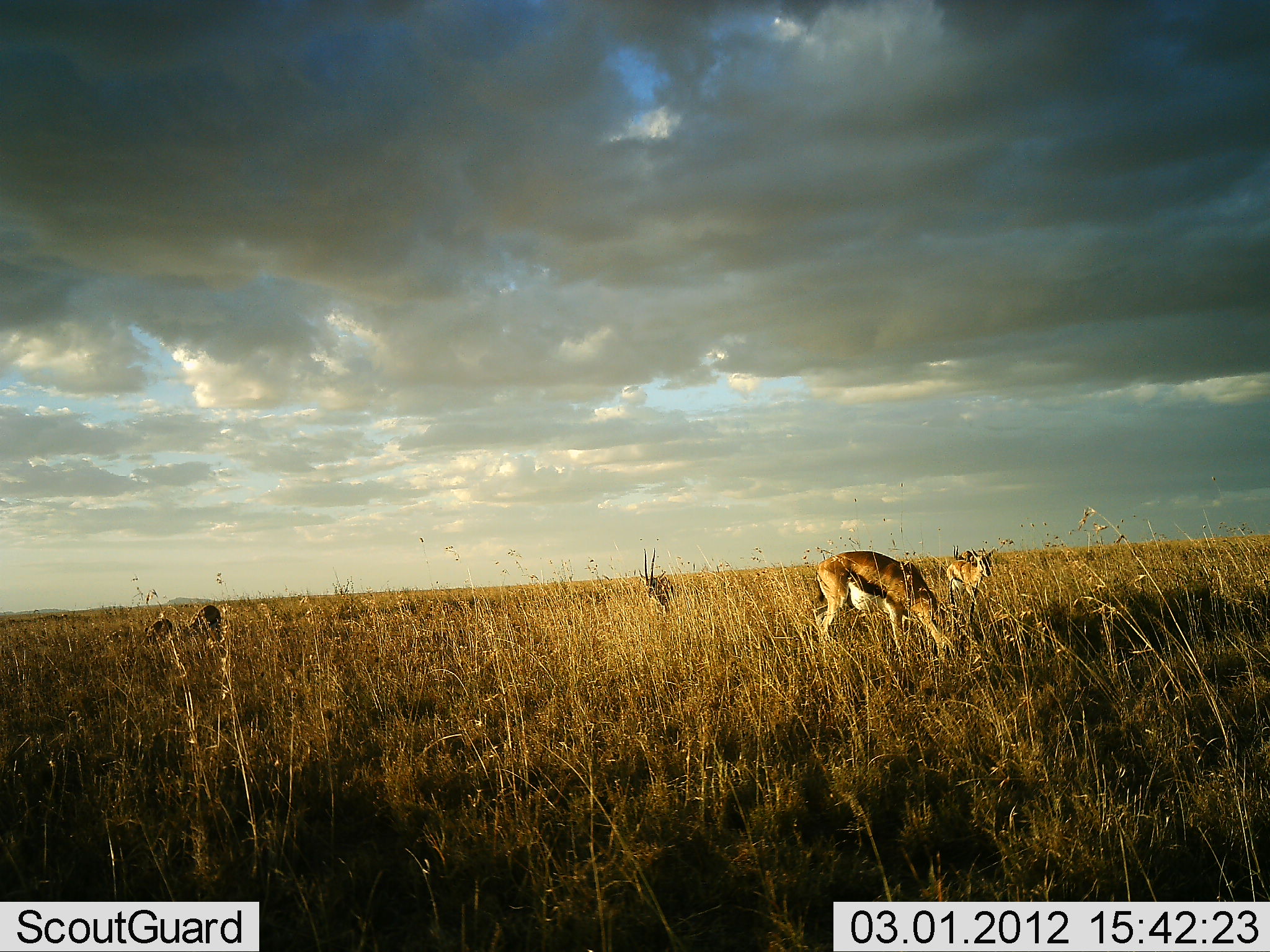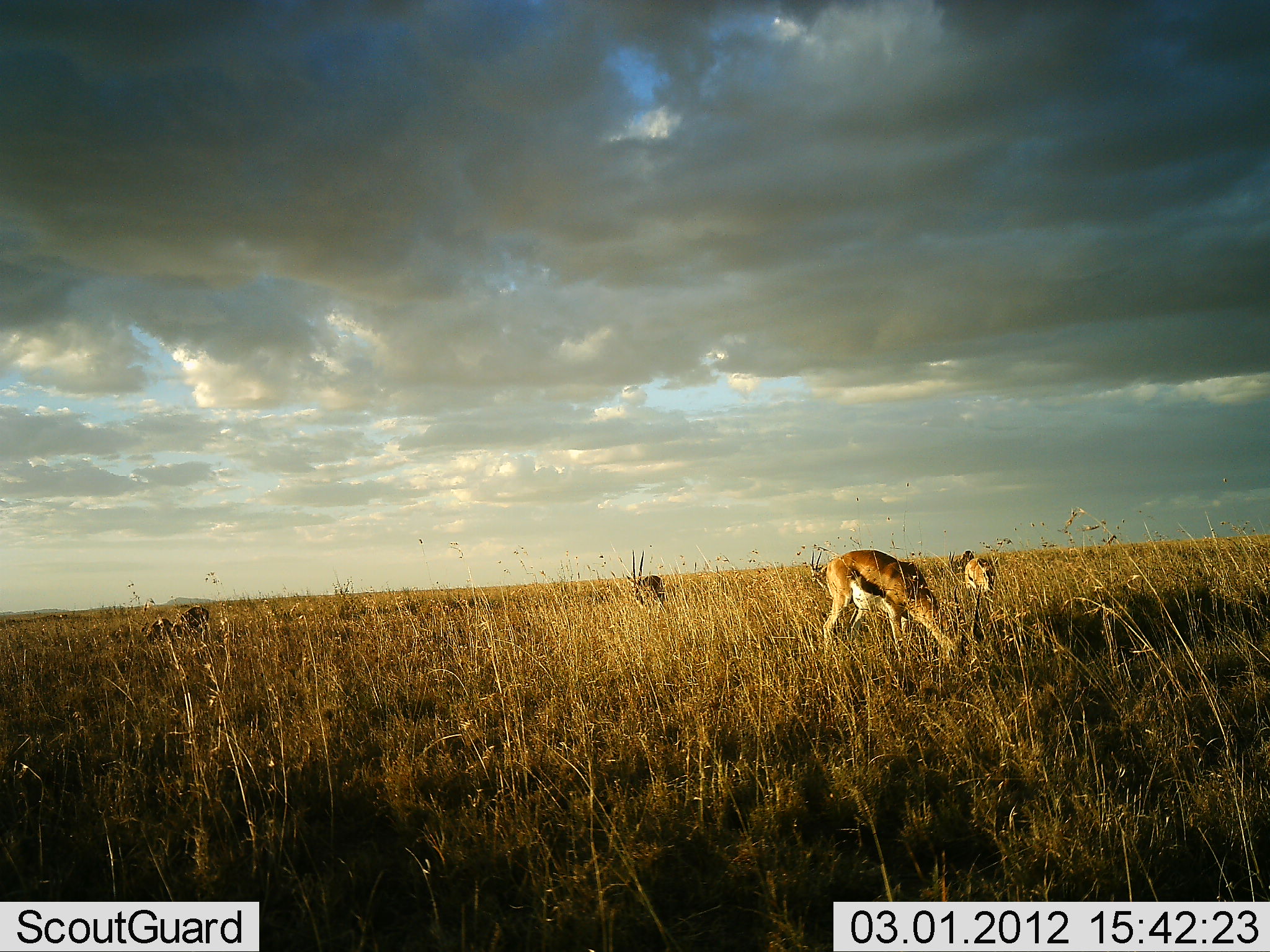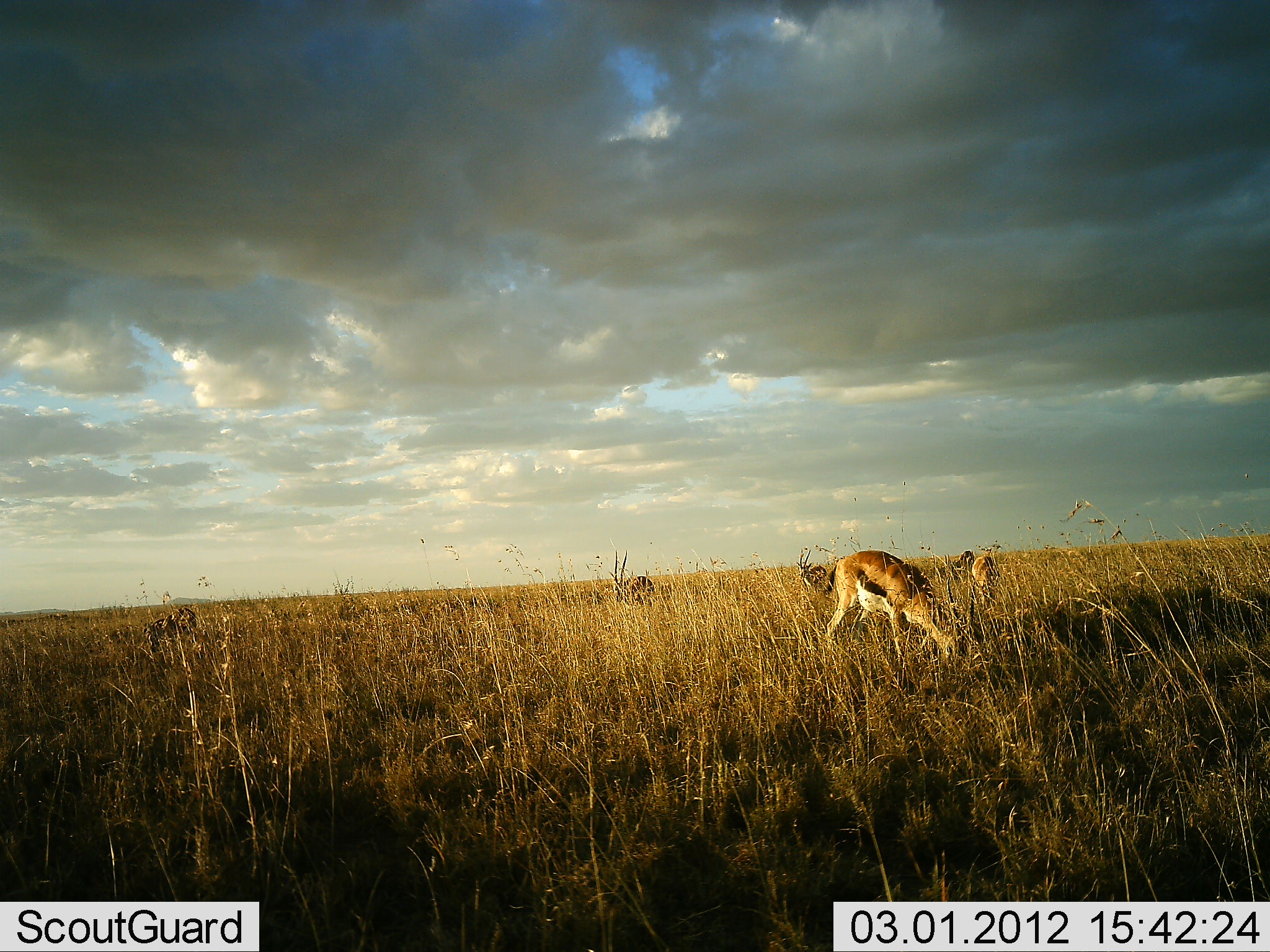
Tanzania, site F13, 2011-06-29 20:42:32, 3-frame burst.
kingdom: Animalia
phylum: Chordata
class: Mammalia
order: Artiodactyla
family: Bovidae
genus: Eudorcas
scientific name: Eudorcas thomsonii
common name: thomson's gazelle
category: gazellethomsons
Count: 5.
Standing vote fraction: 36%.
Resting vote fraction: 0%.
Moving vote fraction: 18%.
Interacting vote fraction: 0%.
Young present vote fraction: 0%.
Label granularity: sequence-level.